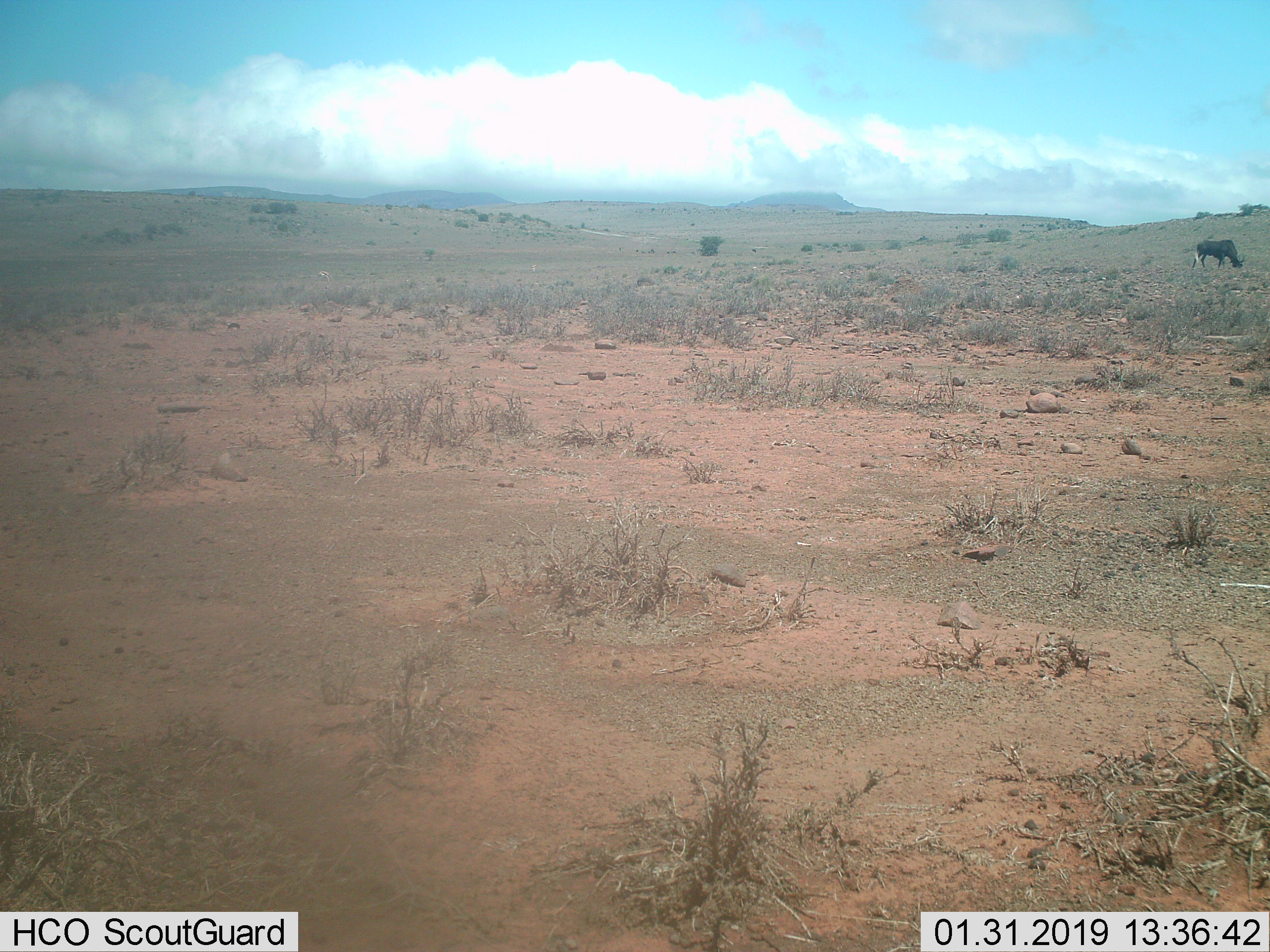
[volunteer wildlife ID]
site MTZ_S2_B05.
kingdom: Animalia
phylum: Chordata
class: Mammalia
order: Artiodactyla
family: Bovidae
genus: Connochaetes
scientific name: Connochaetes gnou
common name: black wildebeest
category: wildebeestblack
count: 1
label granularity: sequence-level